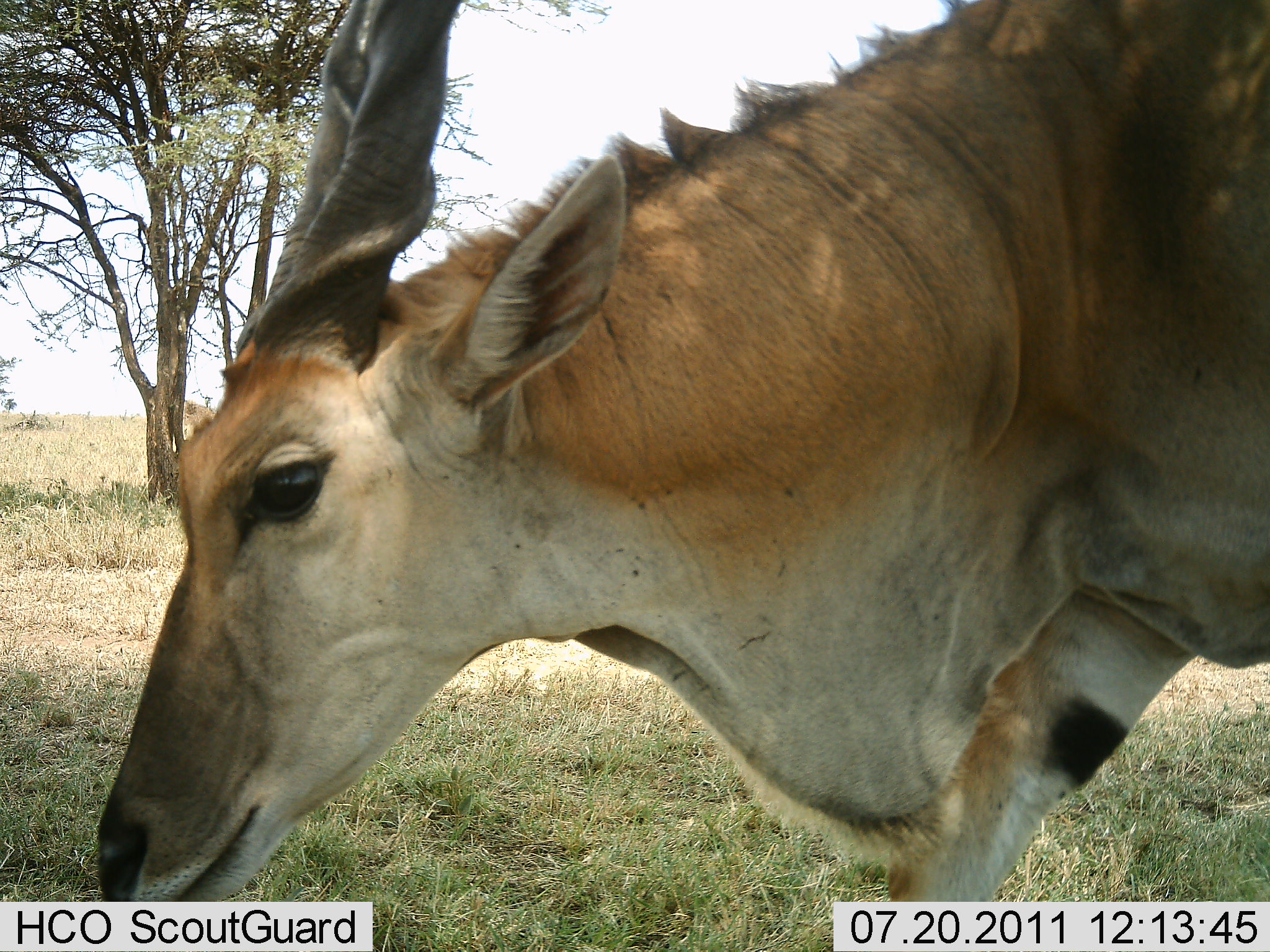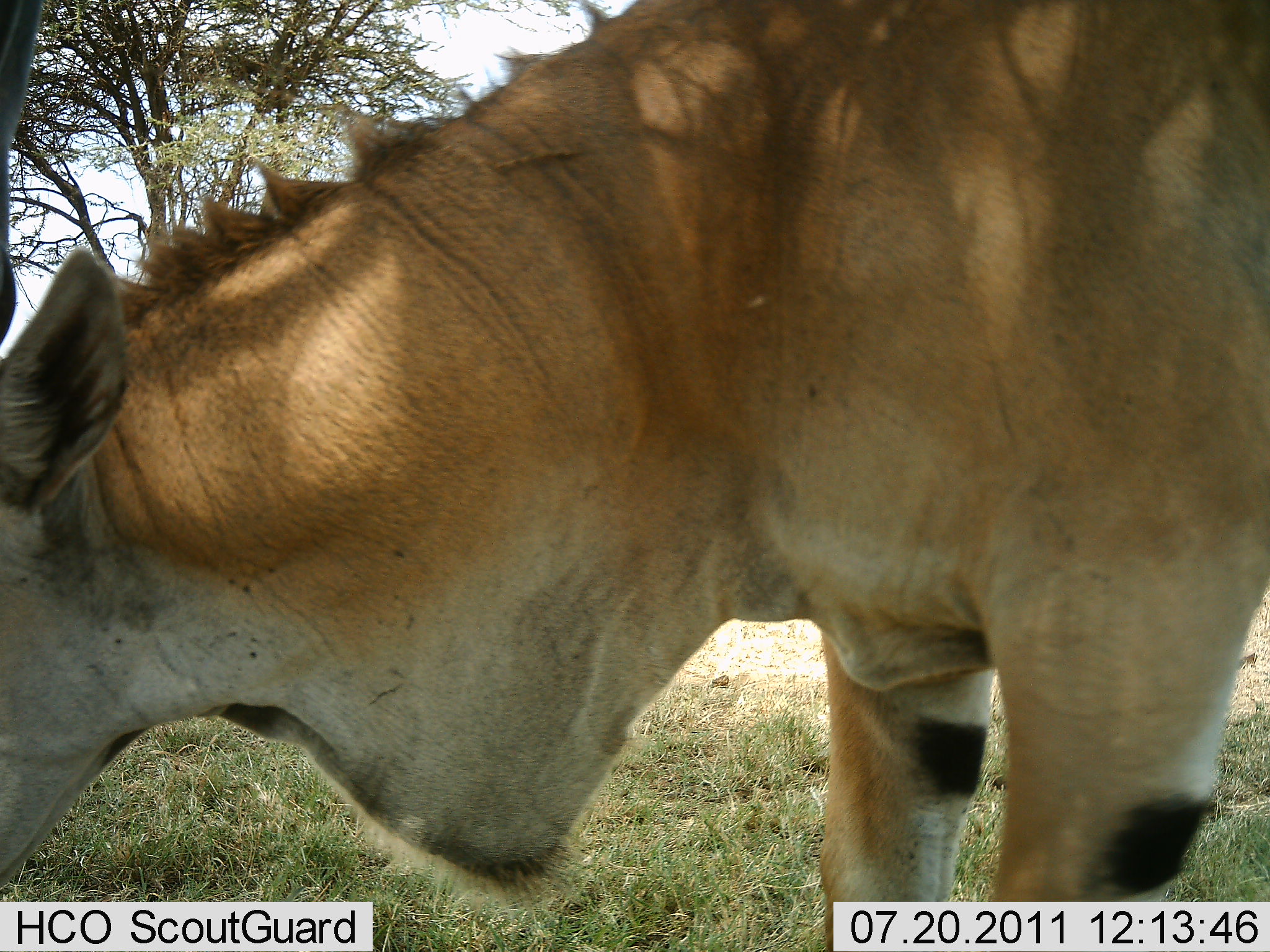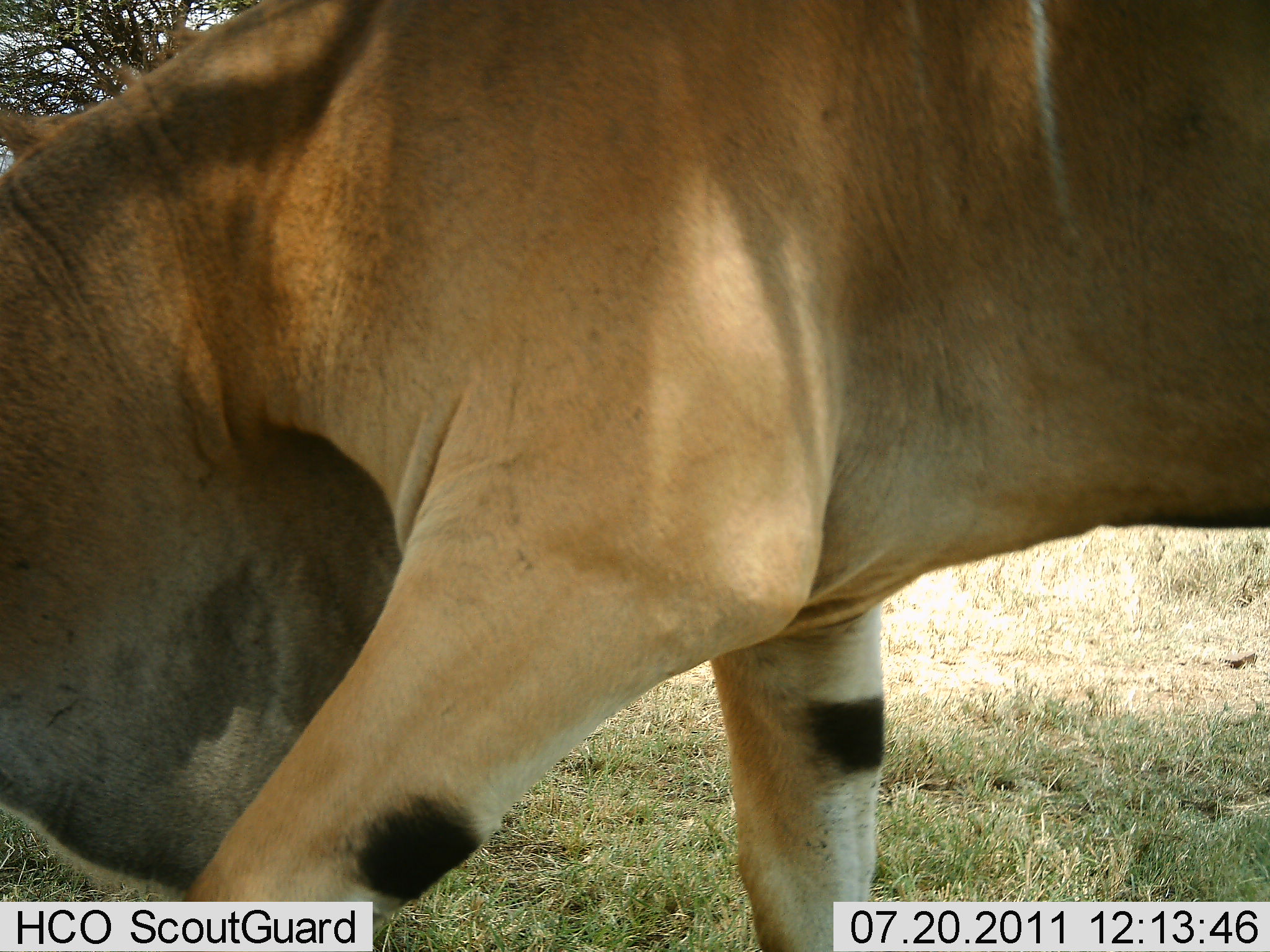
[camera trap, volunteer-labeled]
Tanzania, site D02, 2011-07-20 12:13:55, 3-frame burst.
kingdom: Animalia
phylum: Chordata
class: Mammalia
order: Artiodactyla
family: Bovidae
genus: Tragelaphus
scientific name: Tragelaphus oryx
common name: eland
Eland (Tragelaphus oryx), count 1. Behavior (volunteer vote fractions): standing 15%, resting 0%, moving 77%, interacting 0%. Young present (vote fraction): 0%. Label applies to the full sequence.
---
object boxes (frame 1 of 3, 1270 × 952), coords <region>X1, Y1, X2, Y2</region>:
animal: <region>95, 0, 1270, 902</region>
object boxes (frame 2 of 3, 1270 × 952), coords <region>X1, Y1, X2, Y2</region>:
animal: <region>0, 1, 1269, 951</region>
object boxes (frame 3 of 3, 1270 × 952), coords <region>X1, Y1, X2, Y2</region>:
animal: <region>0, 1, 1269, 951</region>